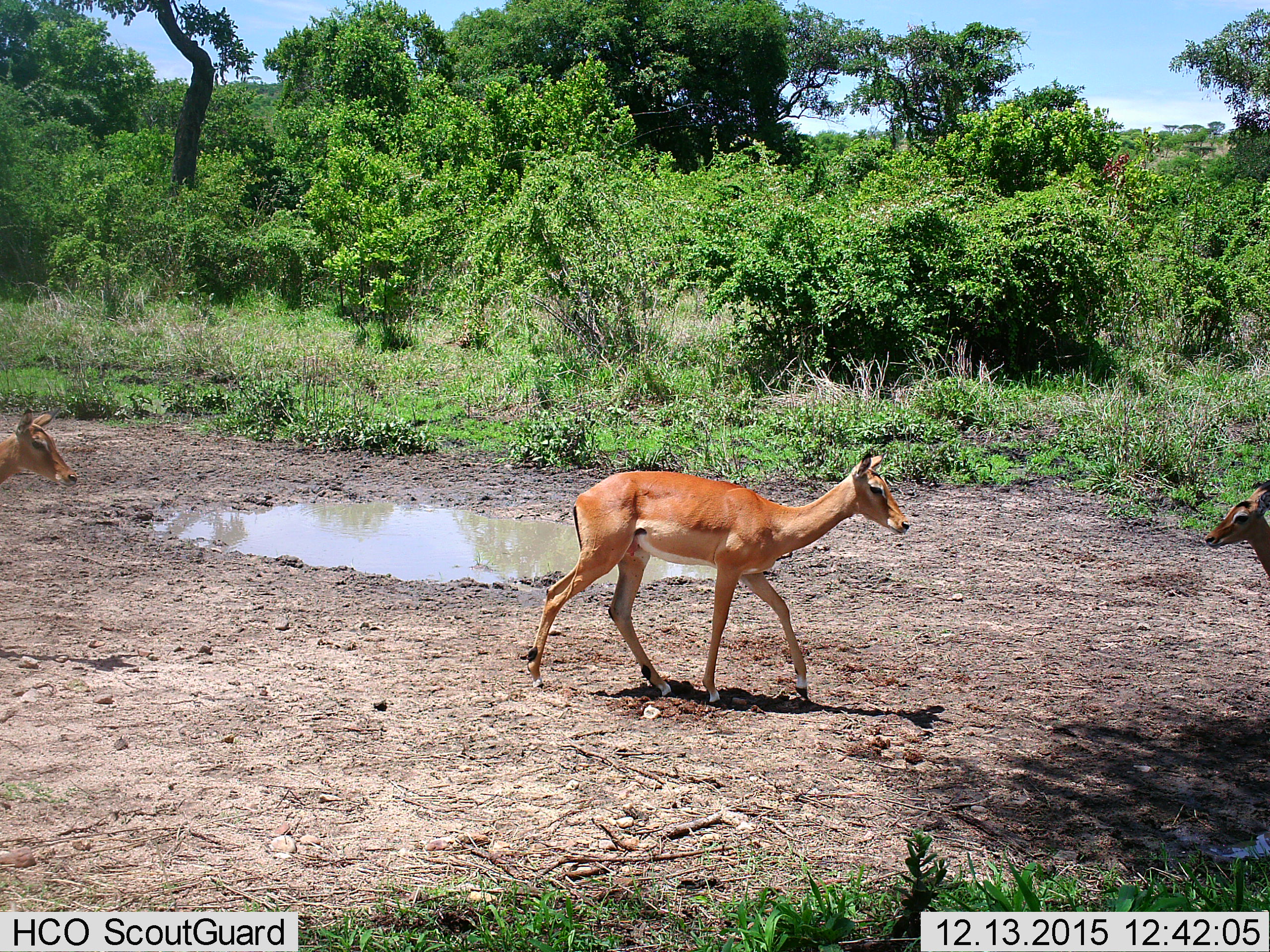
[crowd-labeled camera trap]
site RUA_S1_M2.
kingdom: Animalia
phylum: Chordata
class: Mammalia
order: Artiodactyla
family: Bovidae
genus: Aepyceros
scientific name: Aepyceros melampus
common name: impala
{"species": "impala (Aepyceros melampus)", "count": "3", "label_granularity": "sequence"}